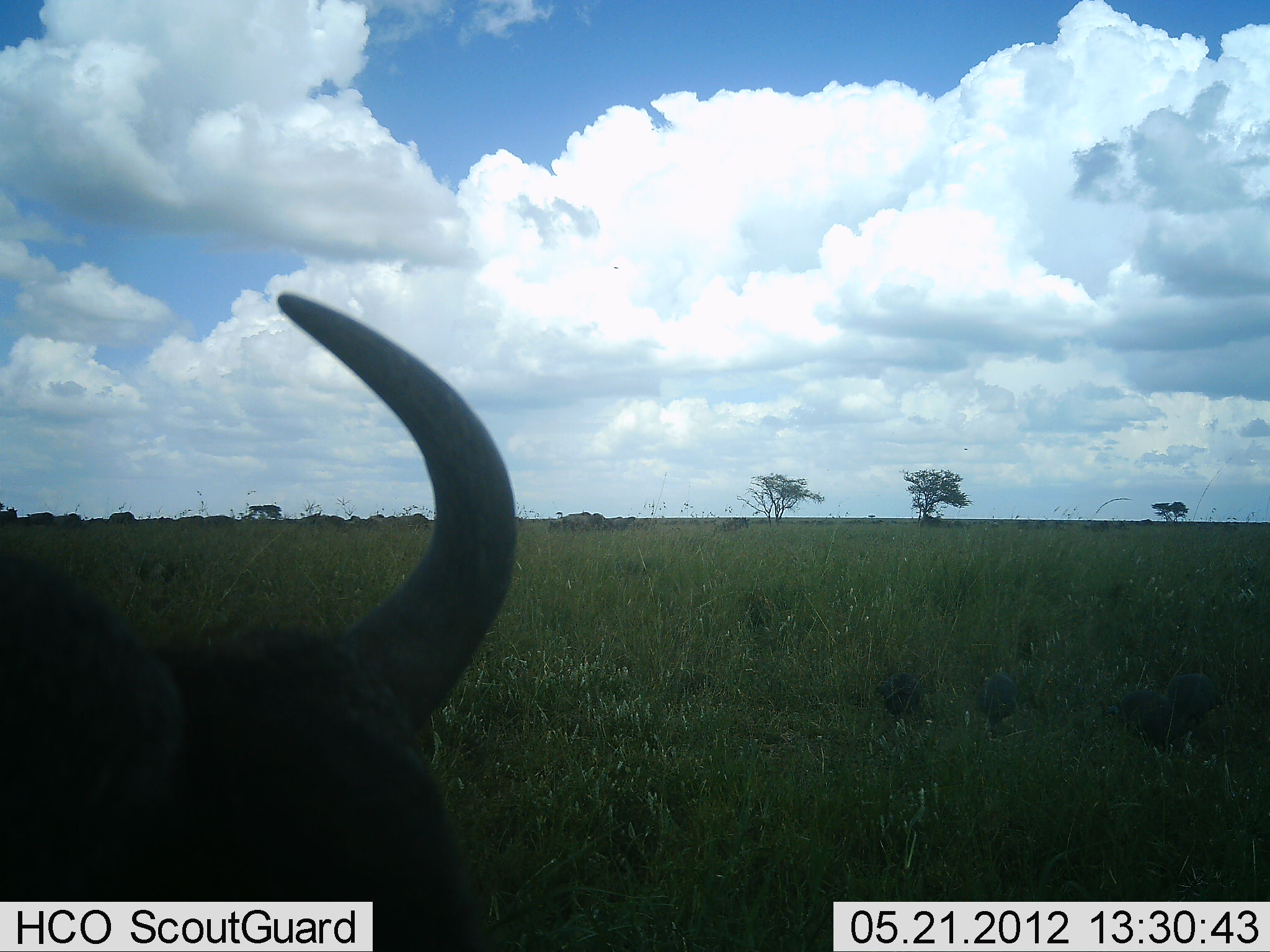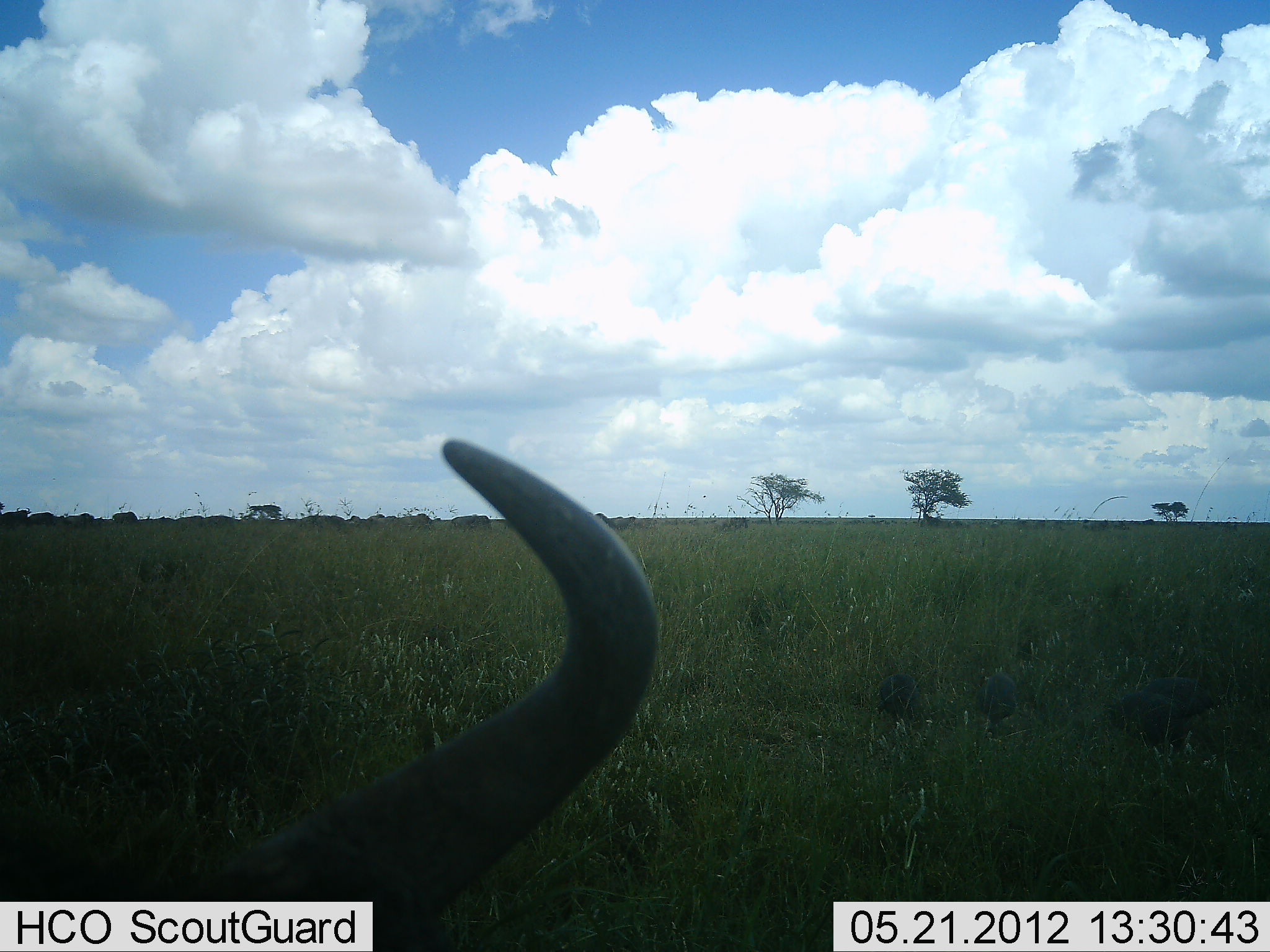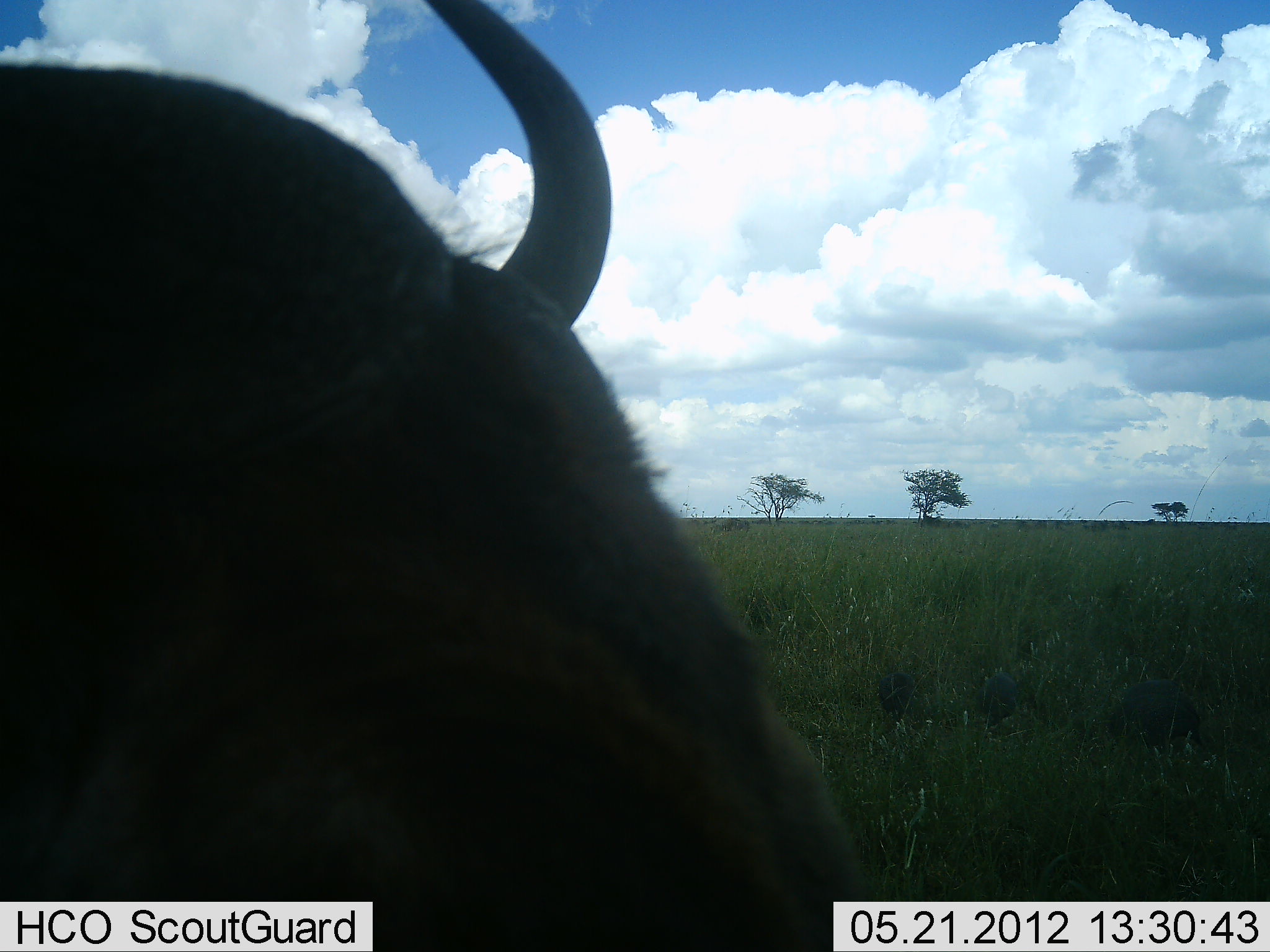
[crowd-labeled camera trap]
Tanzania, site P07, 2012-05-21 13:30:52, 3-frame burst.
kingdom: Animalia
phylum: Chordata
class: Mammalia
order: Artiodactyla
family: Bovidae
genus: Connochaetes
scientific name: Connochaetes taurinus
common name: blue wildebeest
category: wildebeest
Wildebeest (blue wildebeest) (Connochaetes taurinus), count 1. Behavior (volunteer vote fractions): standing 19%, resting 38%, moving 48%, interacting 0%. Young present (vote fraction): 0%. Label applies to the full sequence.